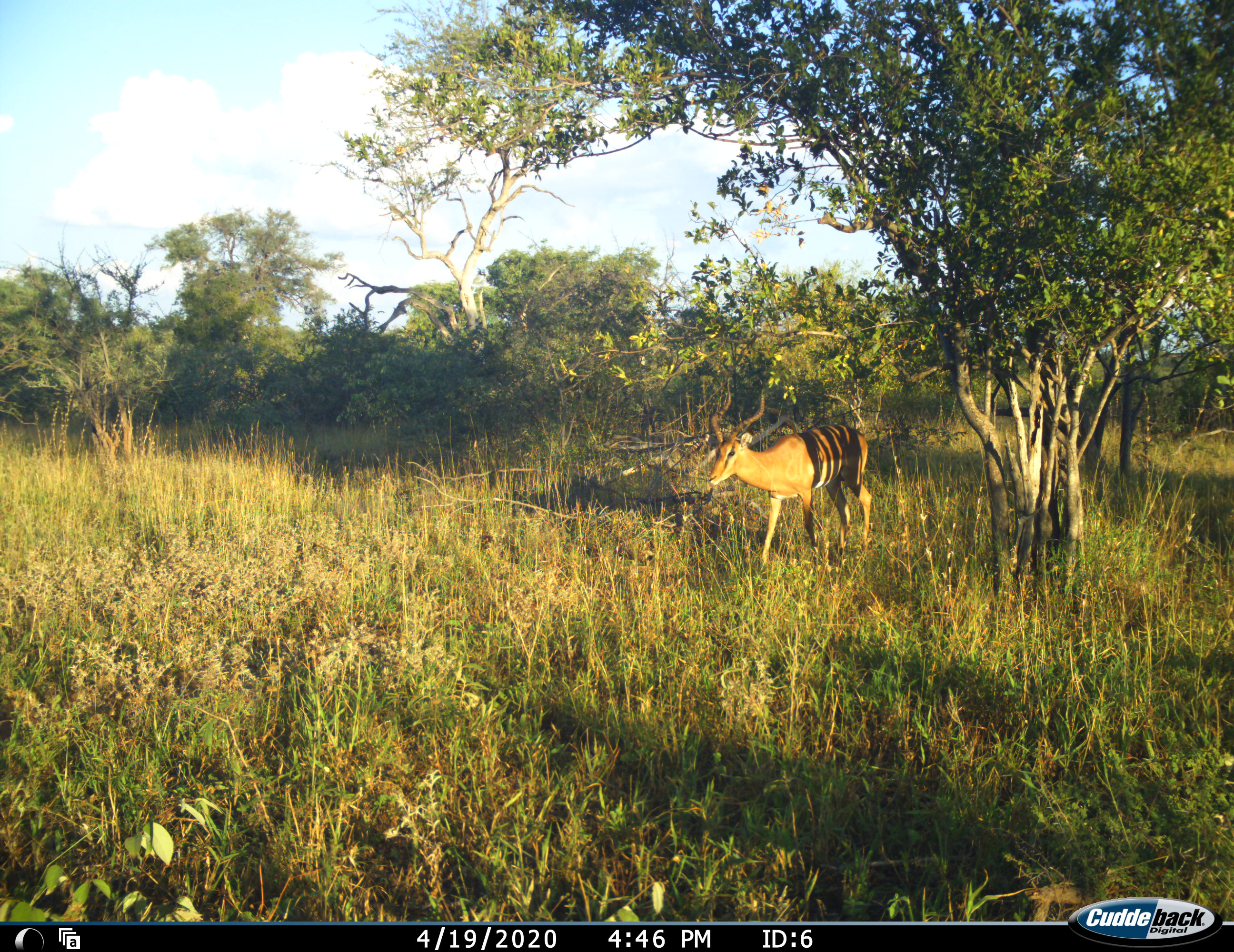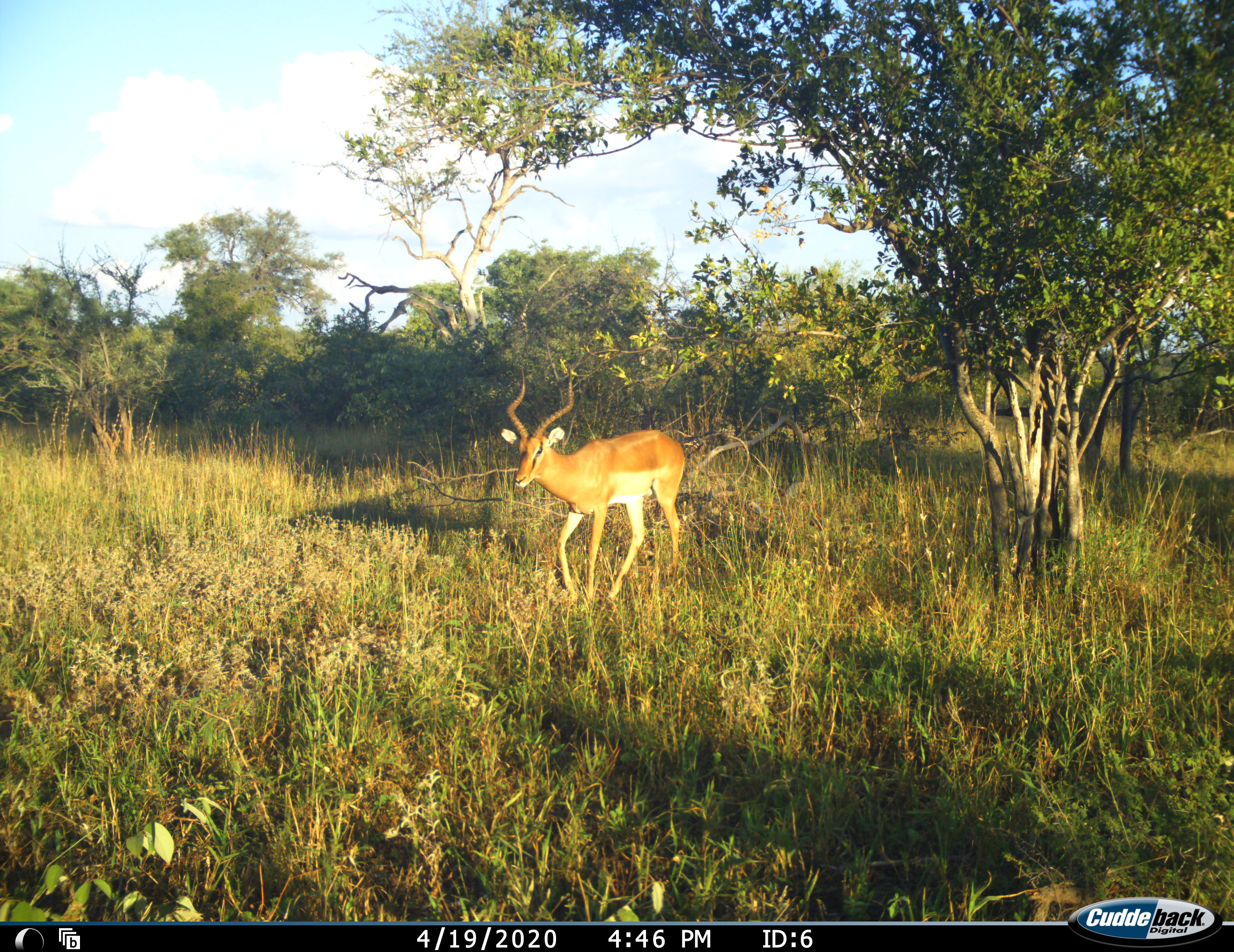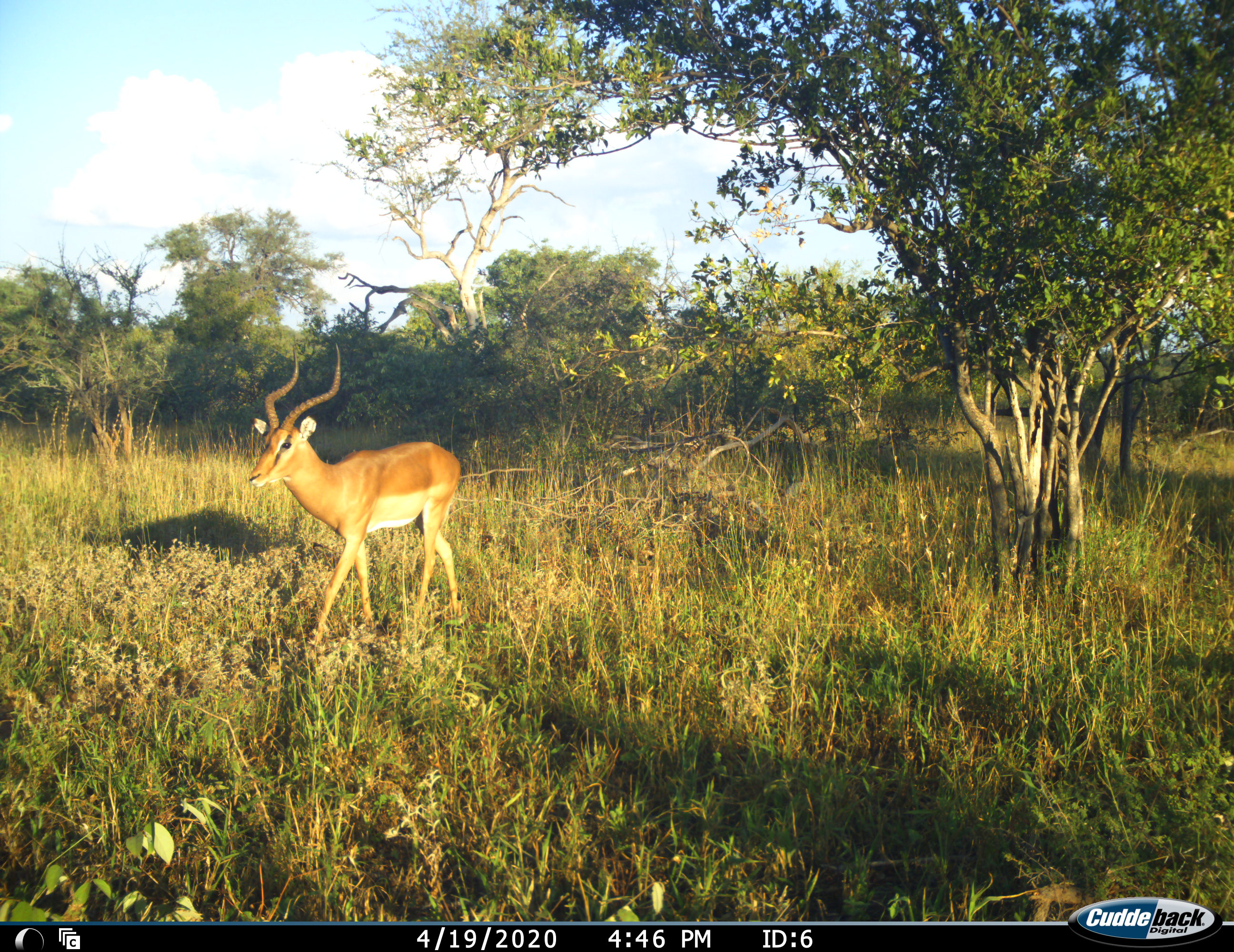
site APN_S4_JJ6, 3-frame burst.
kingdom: Animalia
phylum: Chordata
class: Mammalia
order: Artiodactyla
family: Bovidae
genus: Aepyceros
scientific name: Aepyceros melampus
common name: impala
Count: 1.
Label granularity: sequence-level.